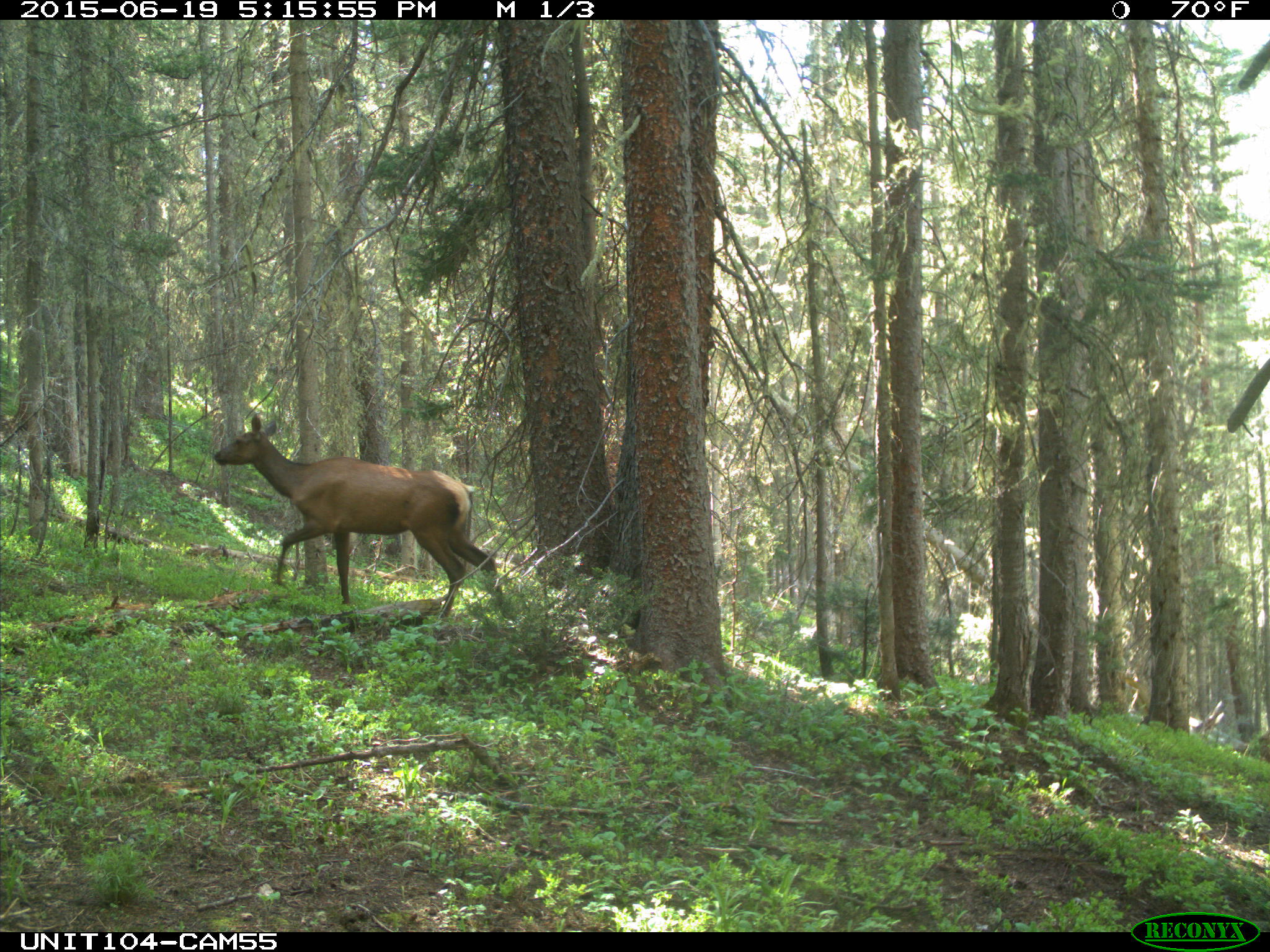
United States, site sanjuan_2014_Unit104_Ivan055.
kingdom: Animalia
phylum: Chordata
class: Mammalia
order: Artiodactyla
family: Cervidae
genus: Cervus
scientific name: Cervus elaphus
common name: red deer